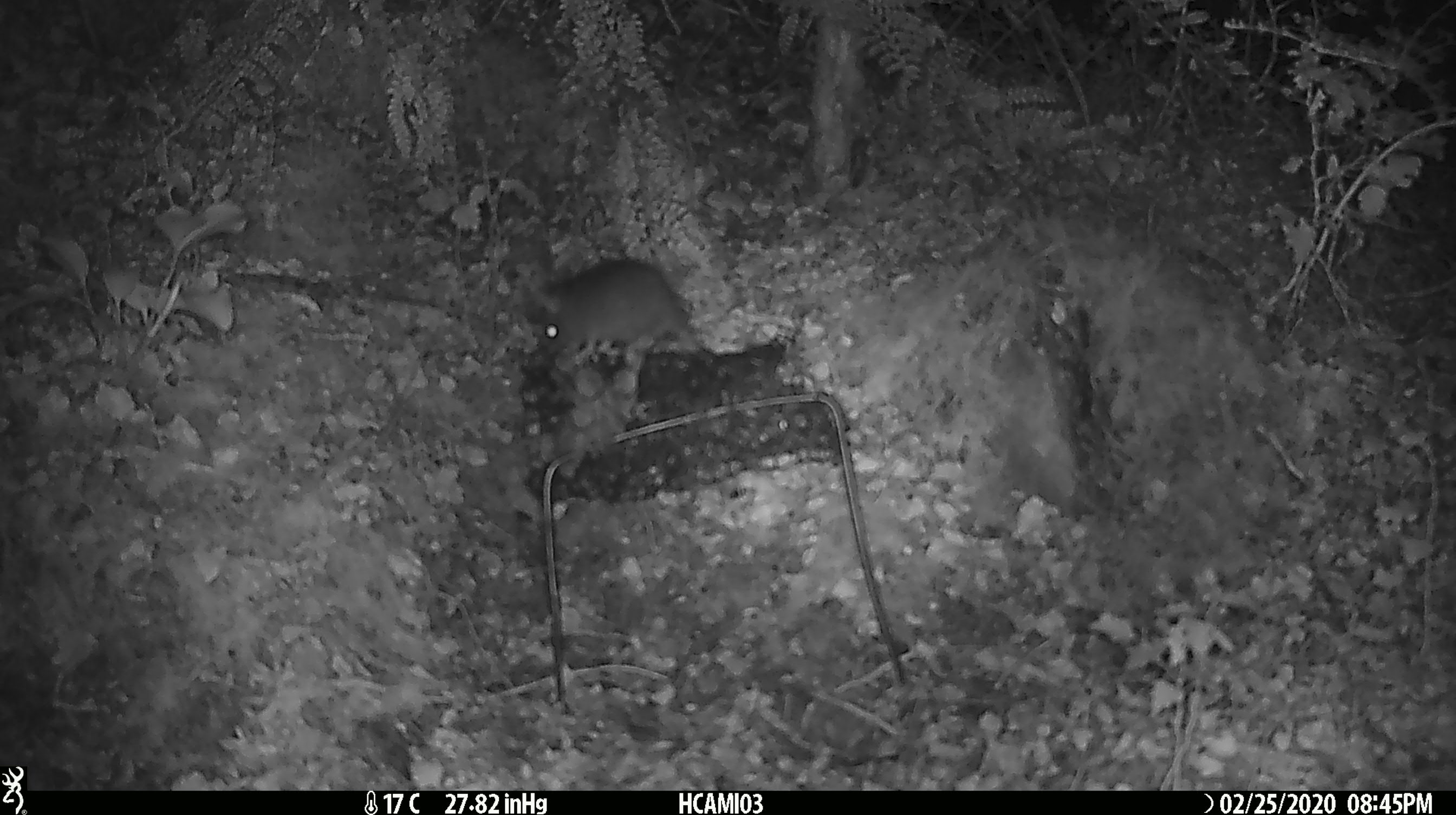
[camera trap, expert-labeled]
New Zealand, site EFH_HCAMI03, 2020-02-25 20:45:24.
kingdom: Animalia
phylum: Chordata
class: Mammalia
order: Rodentia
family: Muridae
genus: Mus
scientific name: Mus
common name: mouse